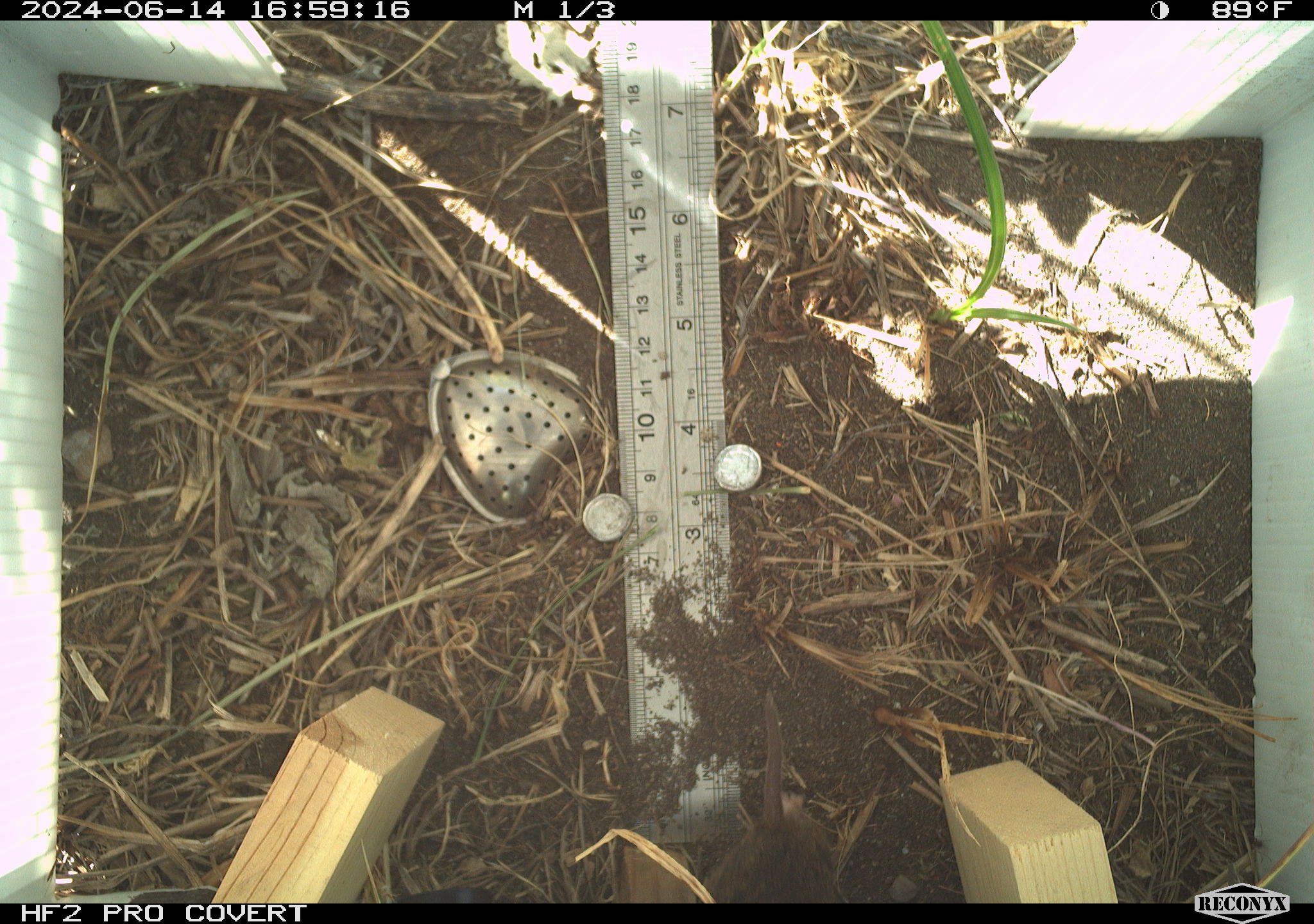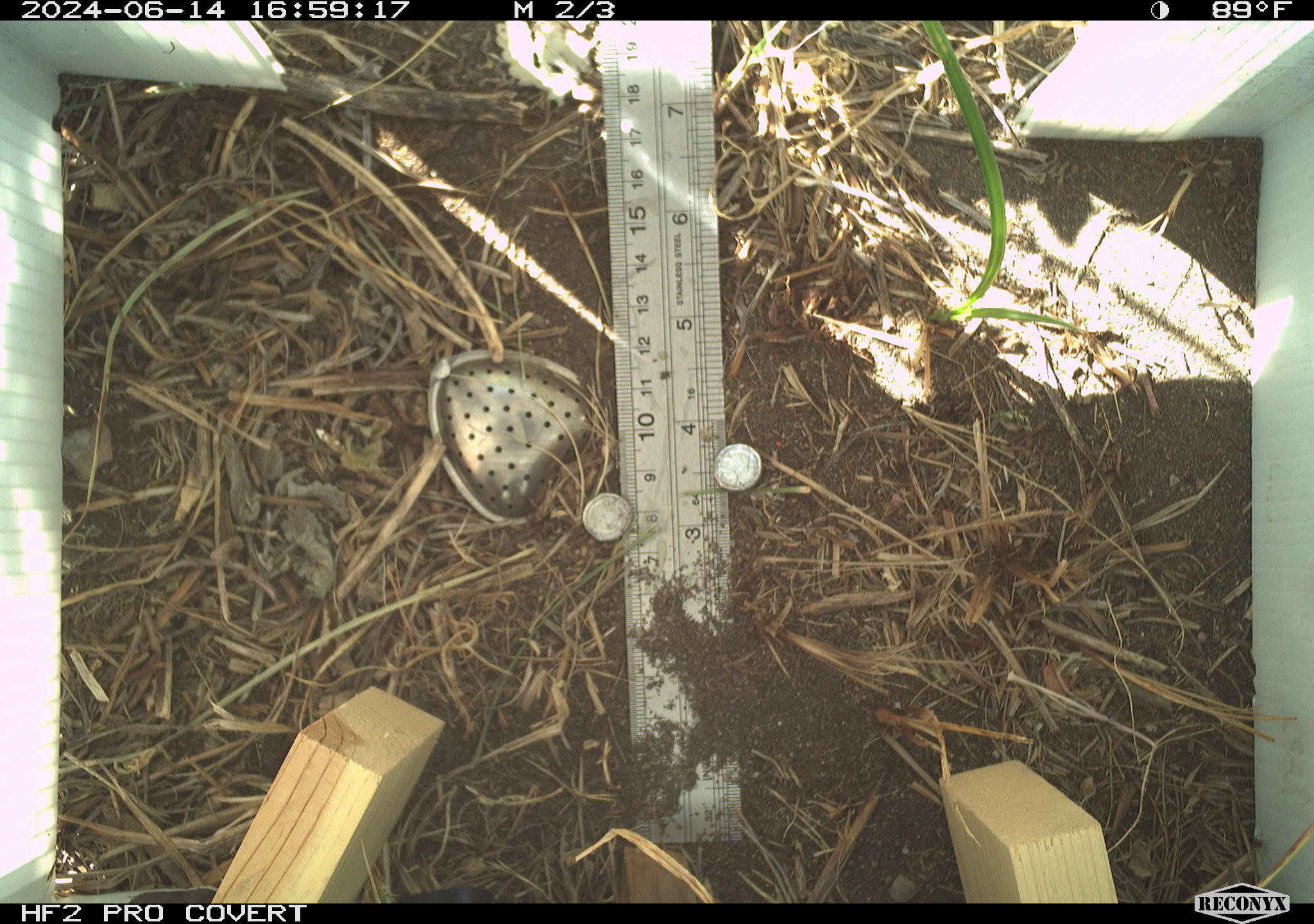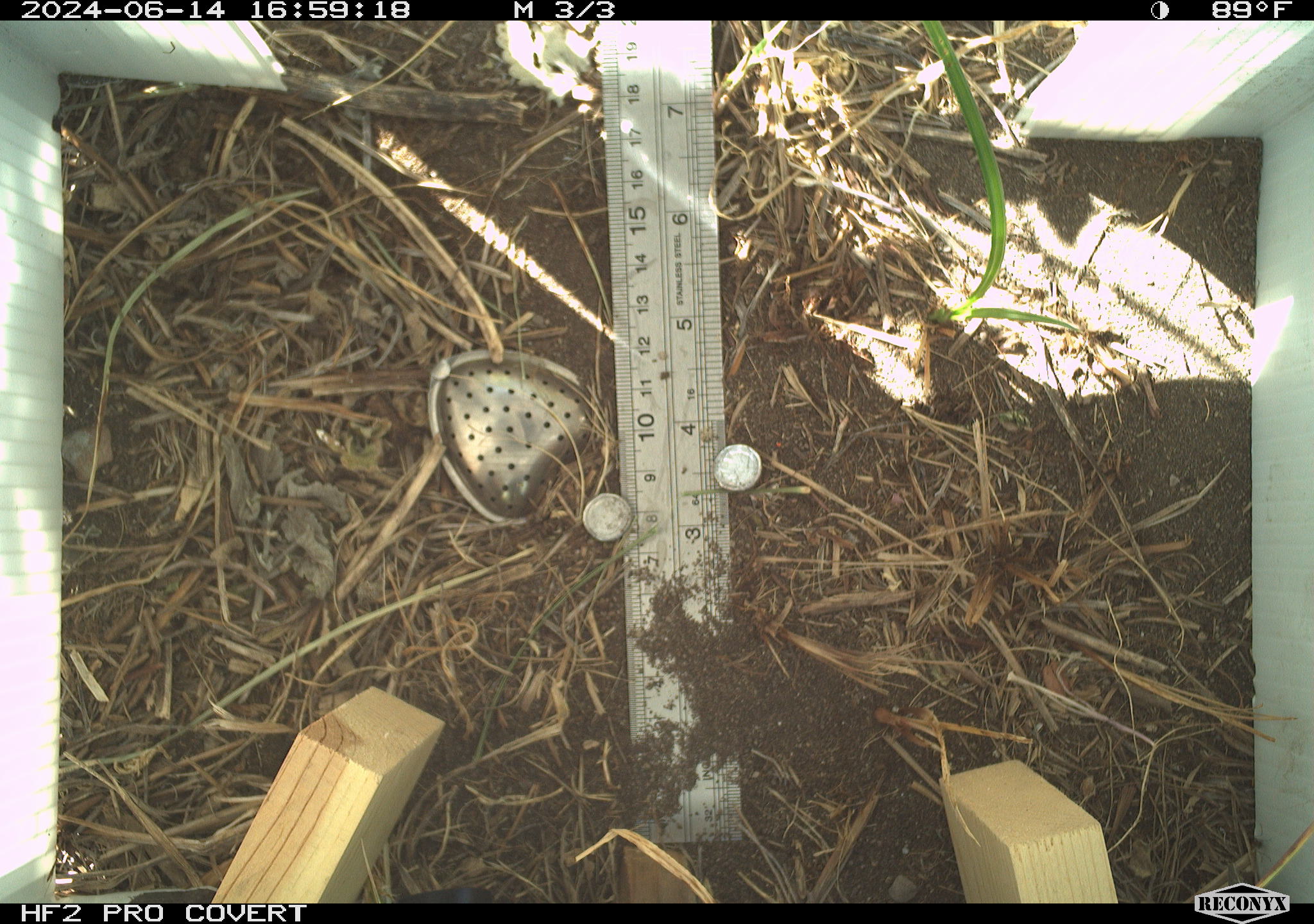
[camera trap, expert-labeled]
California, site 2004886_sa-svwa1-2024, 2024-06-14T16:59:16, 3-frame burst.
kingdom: Animalia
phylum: Chordata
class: Mammalia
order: Rodentia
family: Cricetidae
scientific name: Arvicolinae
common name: voles, lemmings, and muskrats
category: arvicolinae subfamily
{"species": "arvicolinae subfamily (voles, lemmings, and muskrats) (Arvicolinae)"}